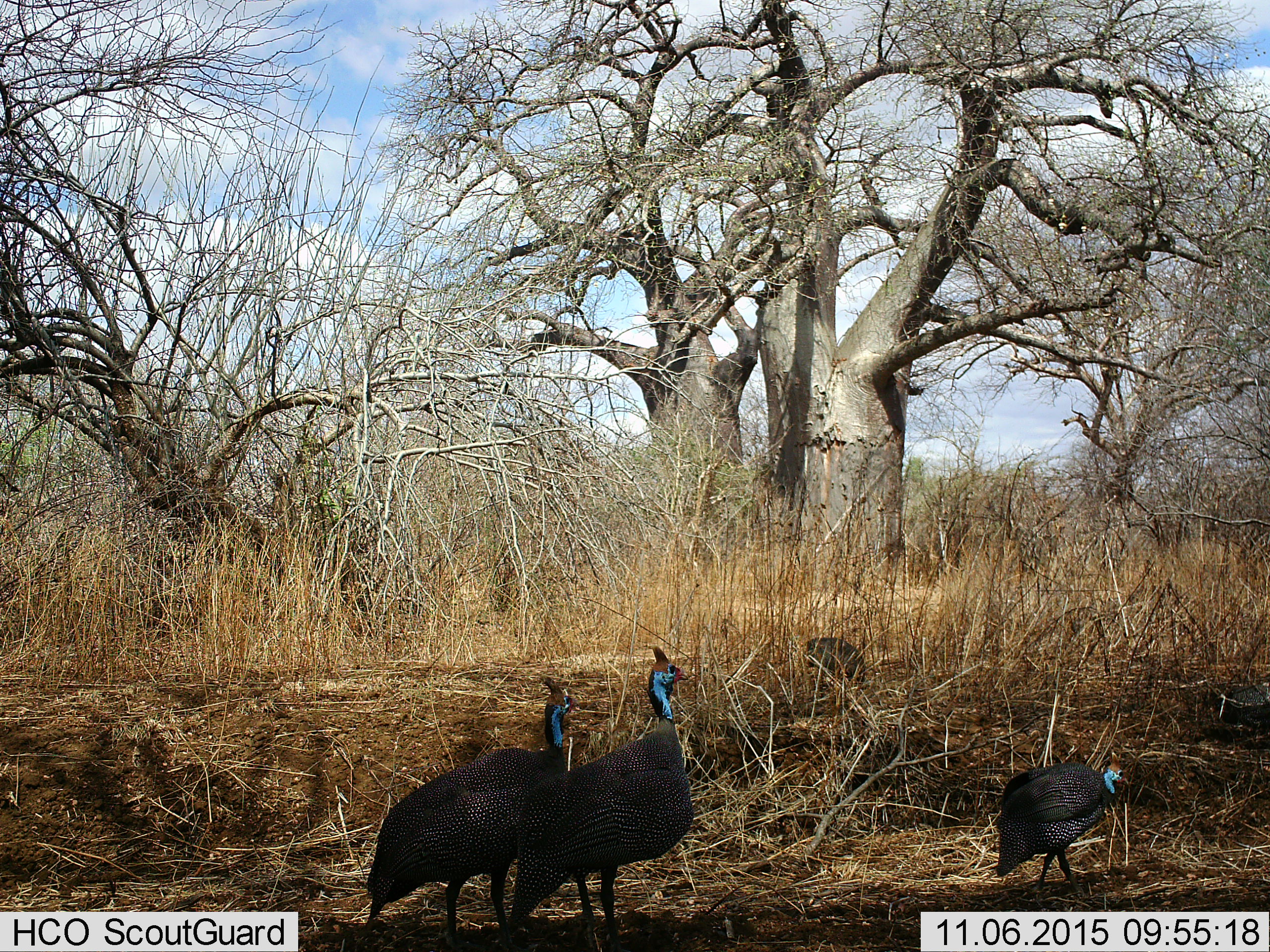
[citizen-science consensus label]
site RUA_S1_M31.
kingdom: Animalia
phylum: Chordata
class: Aves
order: Galliformes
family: Numididae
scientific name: Numididae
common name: guineafowl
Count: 4.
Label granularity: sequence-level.